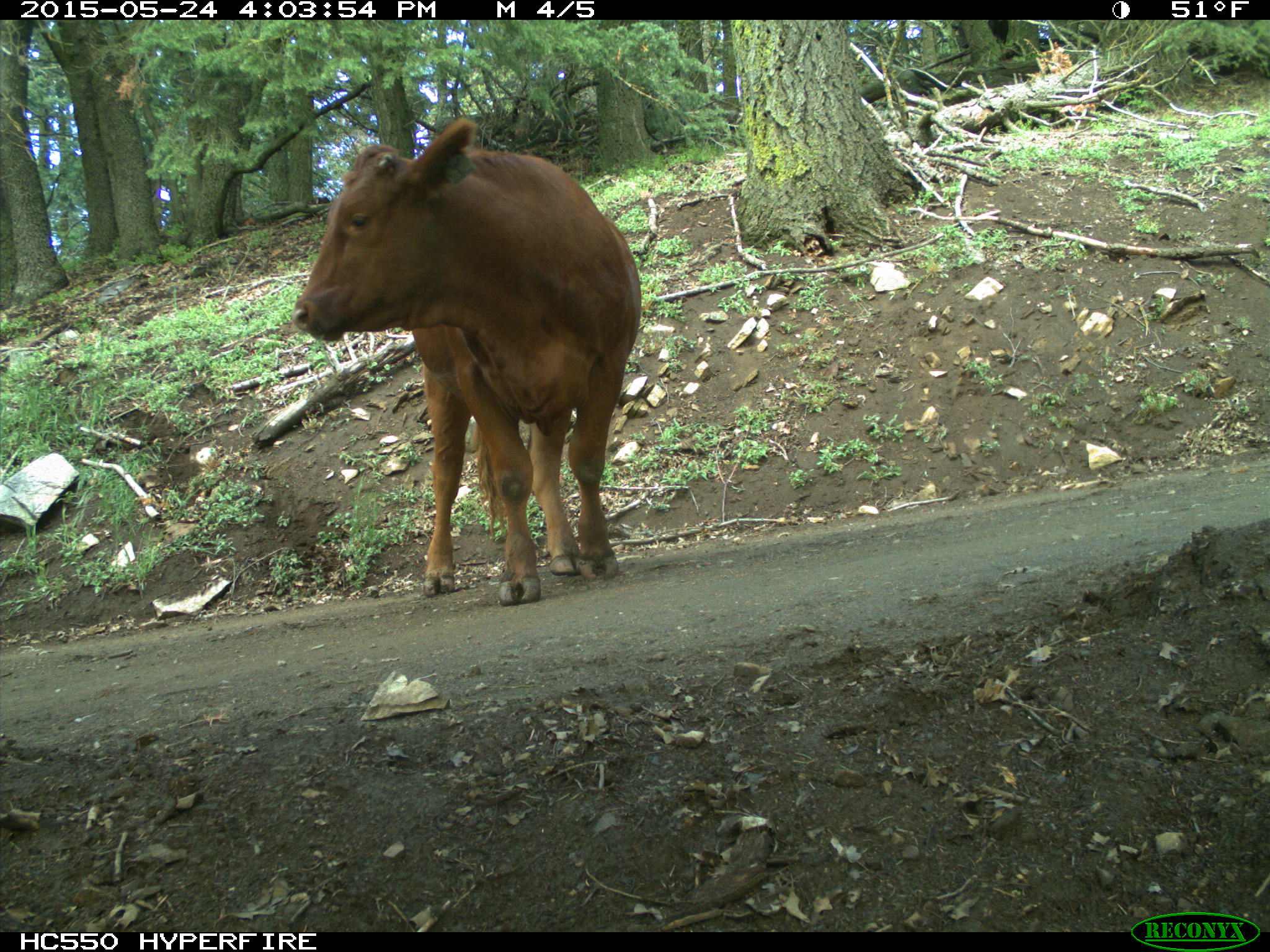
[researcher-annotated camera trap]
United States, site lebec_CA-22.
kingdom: Animalia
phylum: Chordata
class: Mammalia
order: Artiodactyla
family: Bovidae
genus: Bos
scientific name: Bos taurus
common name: domestic cow